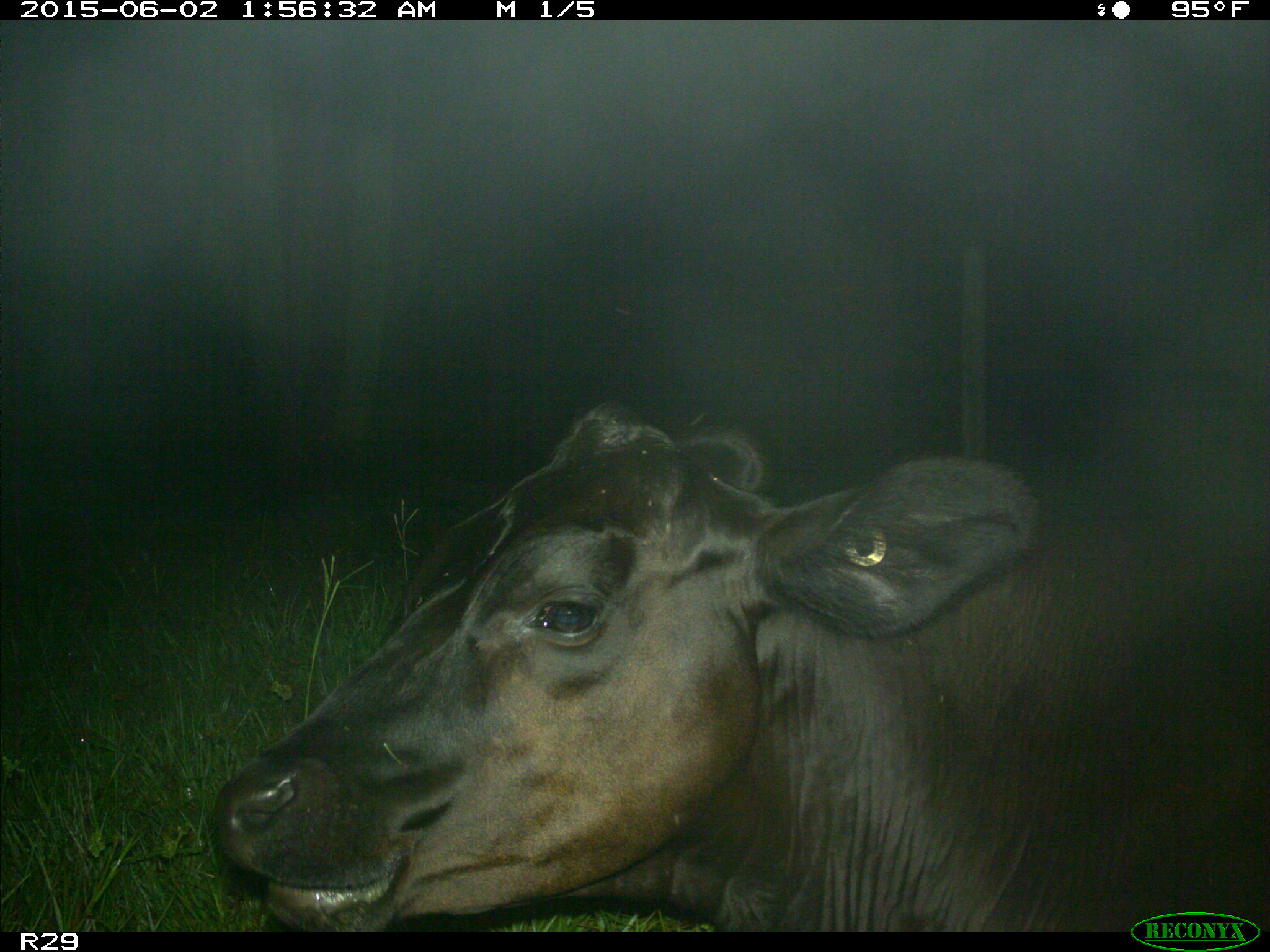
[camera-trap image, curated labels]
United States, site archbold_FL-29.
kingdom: Animalia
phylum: Chordata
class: Mammalia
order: Artiodactyla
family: Bovidae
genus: Bos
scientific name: Bos taurus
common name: domestic cow